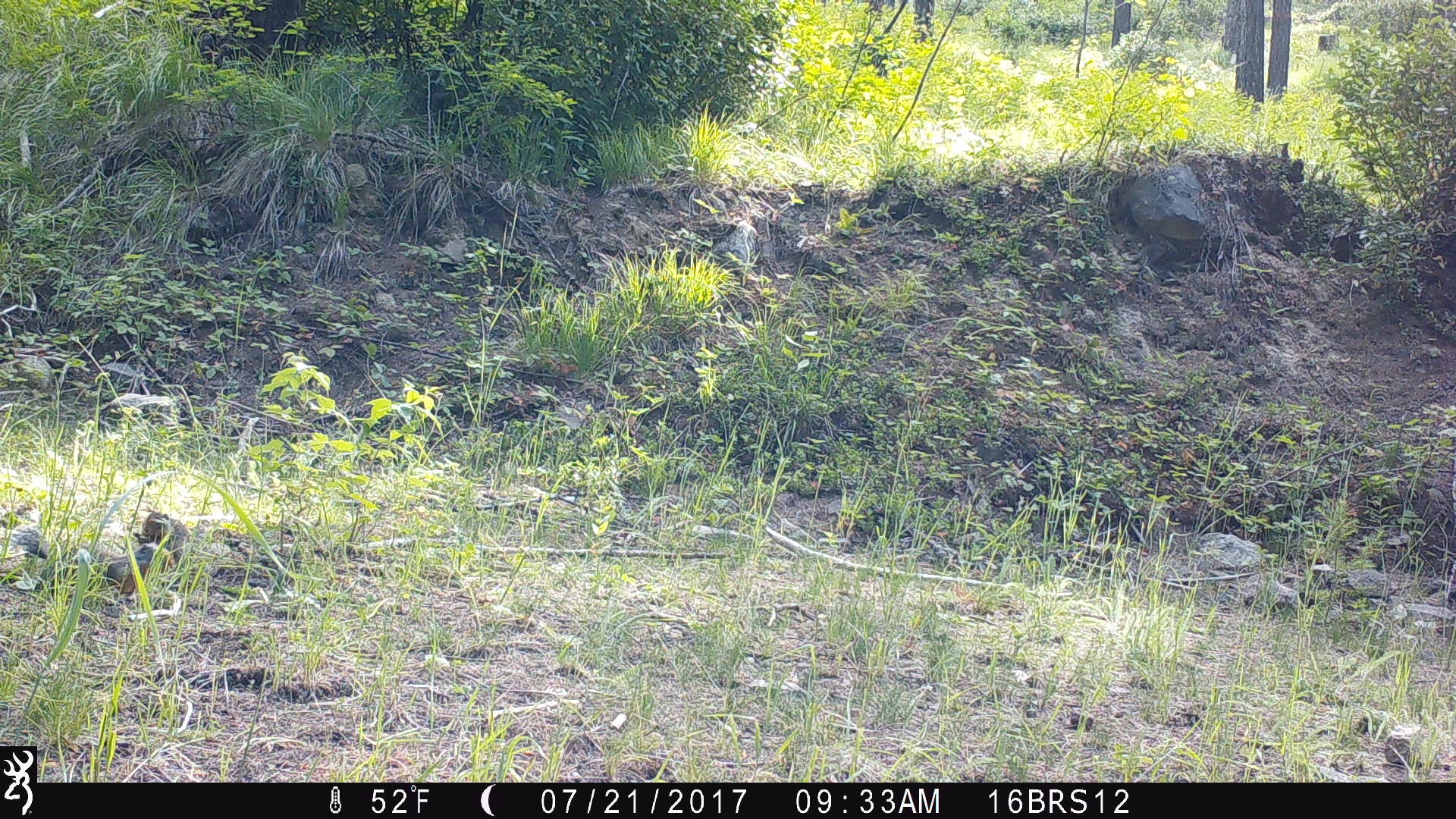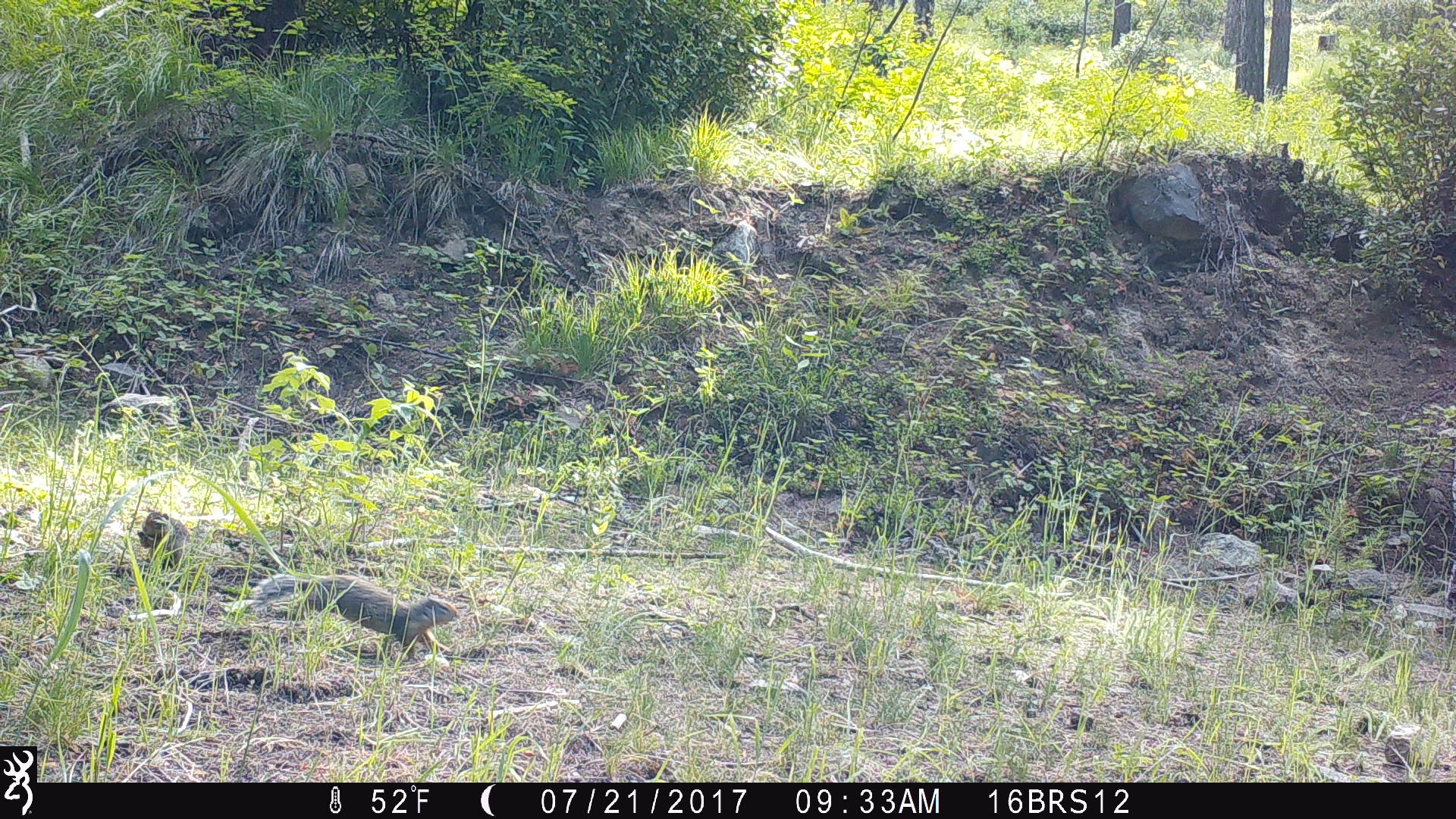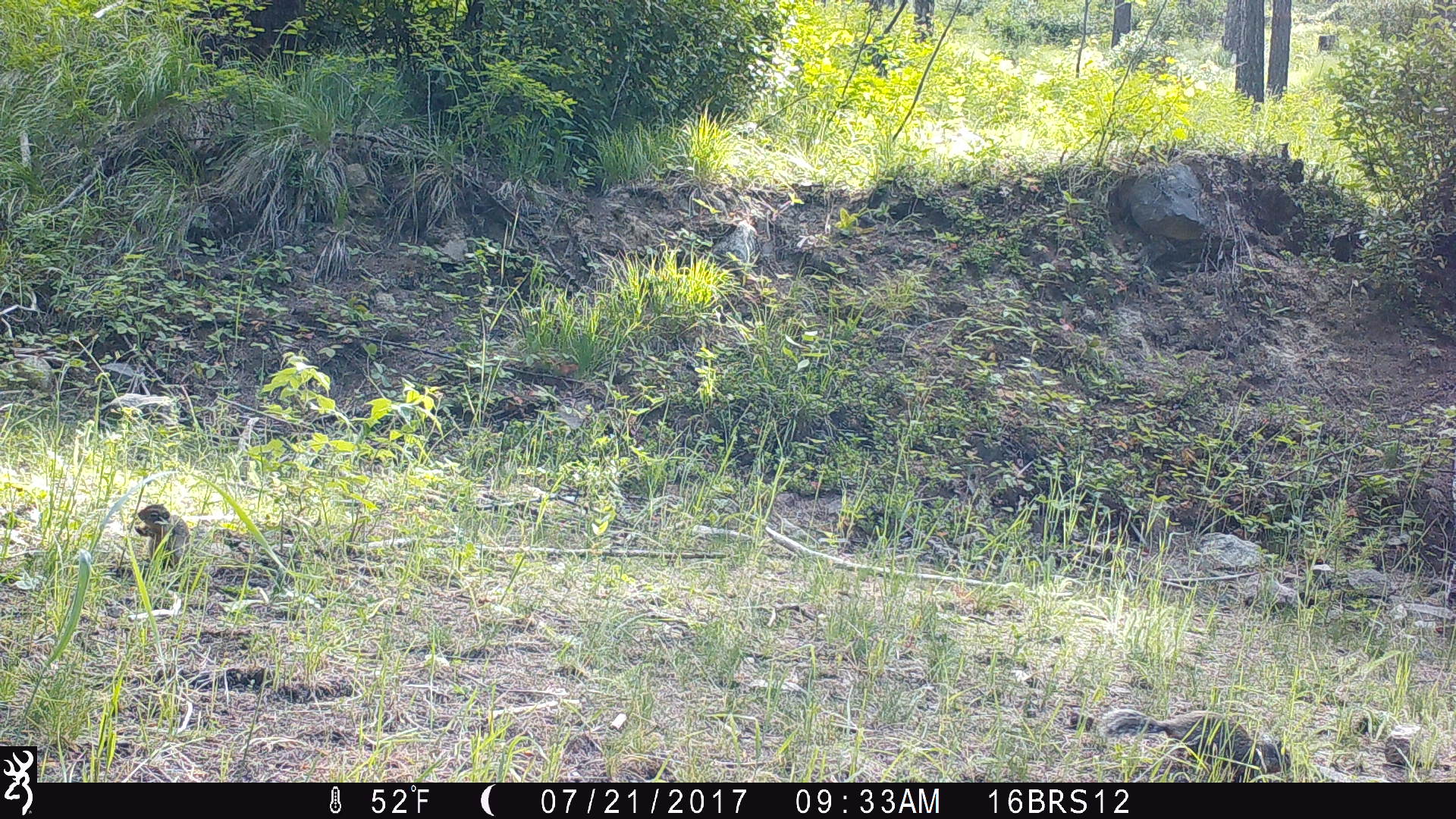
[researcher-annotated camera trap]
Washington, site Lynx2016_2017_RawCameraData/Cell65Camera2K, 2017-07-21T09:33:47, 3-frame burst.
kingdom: Animalia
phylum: Chordata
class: Mammalia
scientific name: Mammalia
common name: small mammal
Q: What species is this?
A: Small mammal (Mammalia).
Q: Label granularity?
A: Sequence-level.